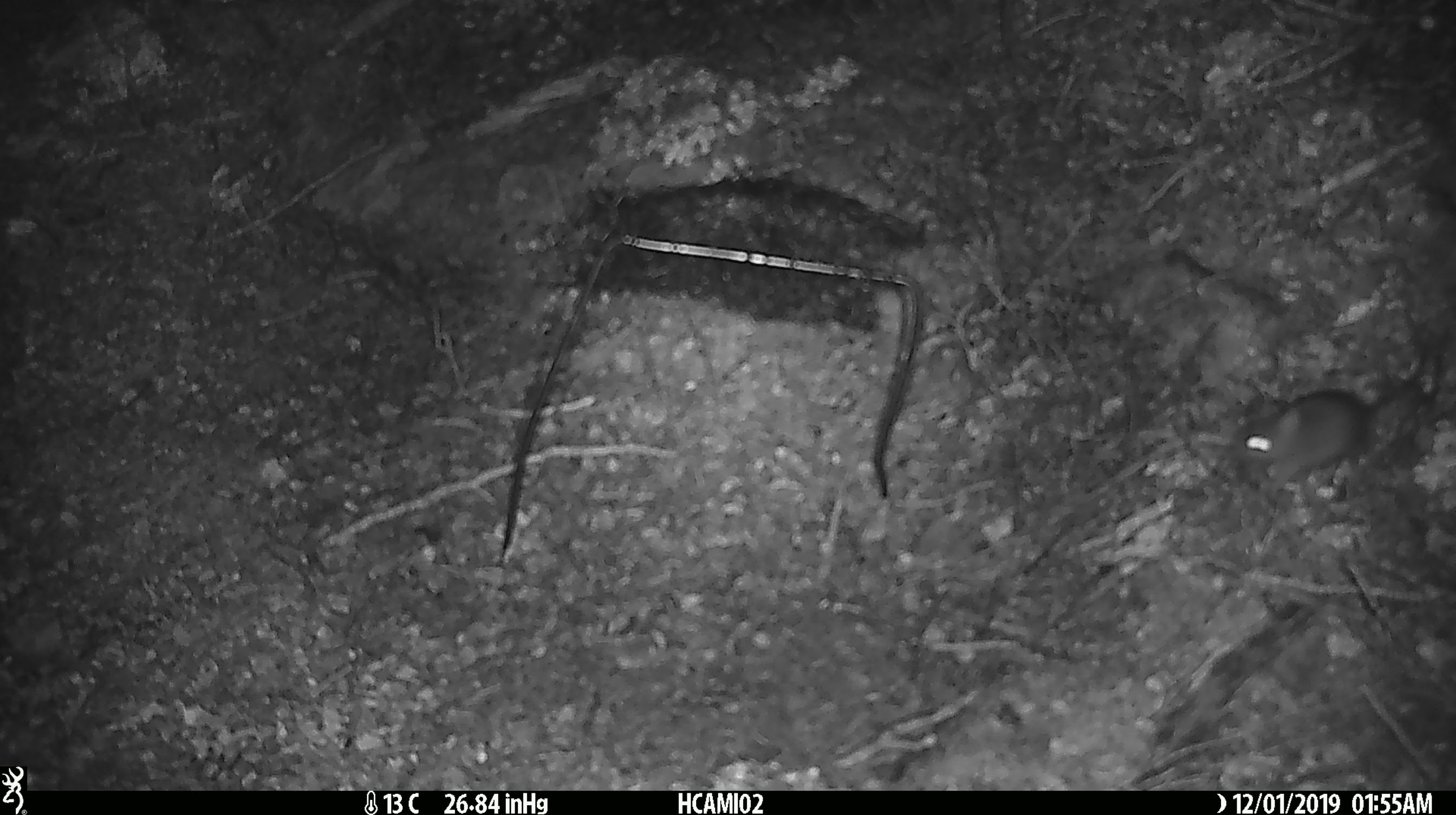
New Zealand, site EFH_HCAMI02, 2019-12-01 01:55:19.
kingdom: Animalia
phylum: Chordata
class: Mammalia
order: Rodentia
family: Muridae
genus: Mus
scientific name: Mus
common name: mouse